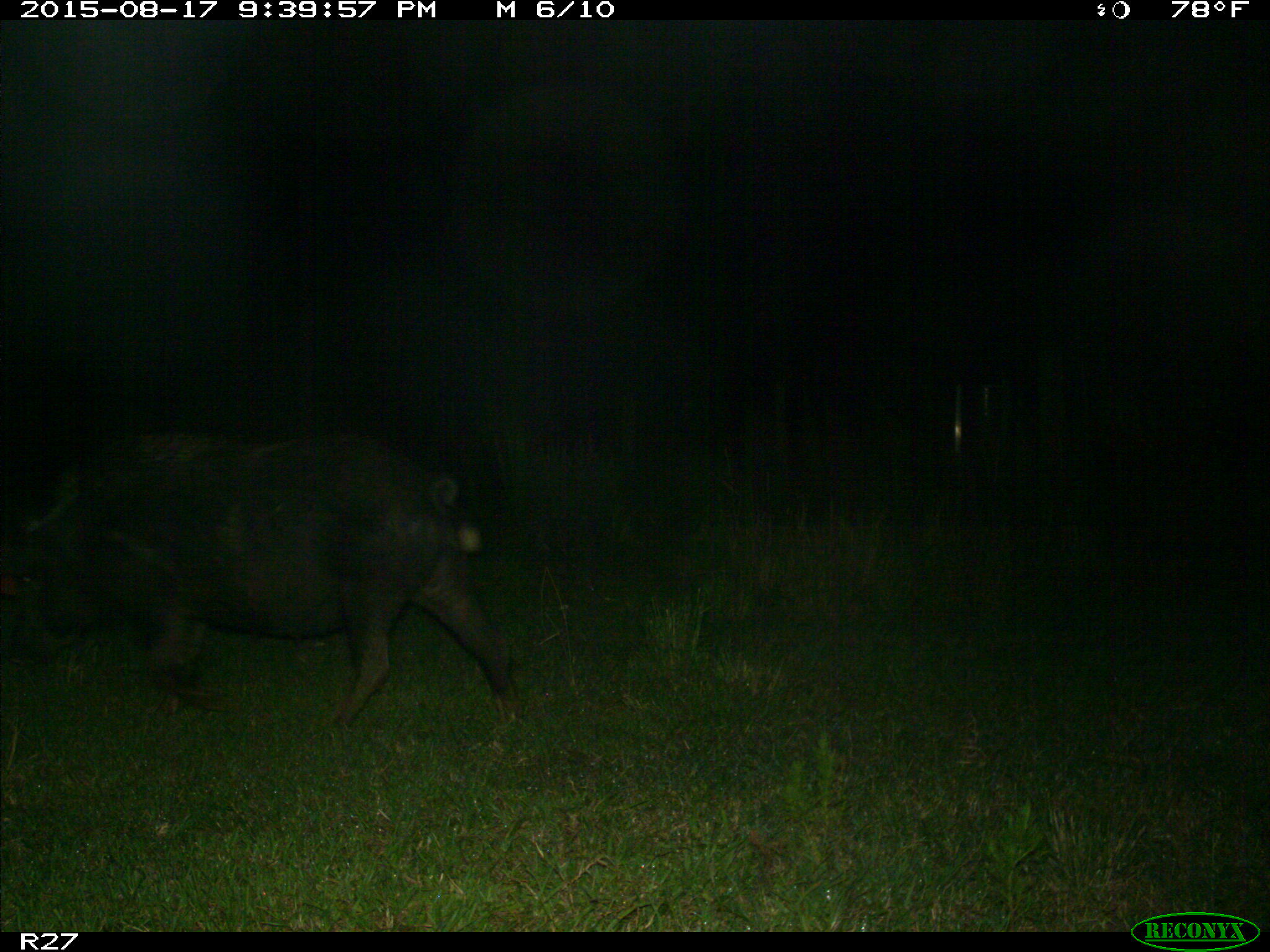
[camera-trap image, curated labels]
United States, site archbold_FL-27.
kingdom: Animalia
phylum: Chordata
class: Mammalia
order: Artiodactyla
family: Suidae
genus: Sus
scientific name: Sus scrofa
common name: wild boar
Sus scrofa (wild boar).